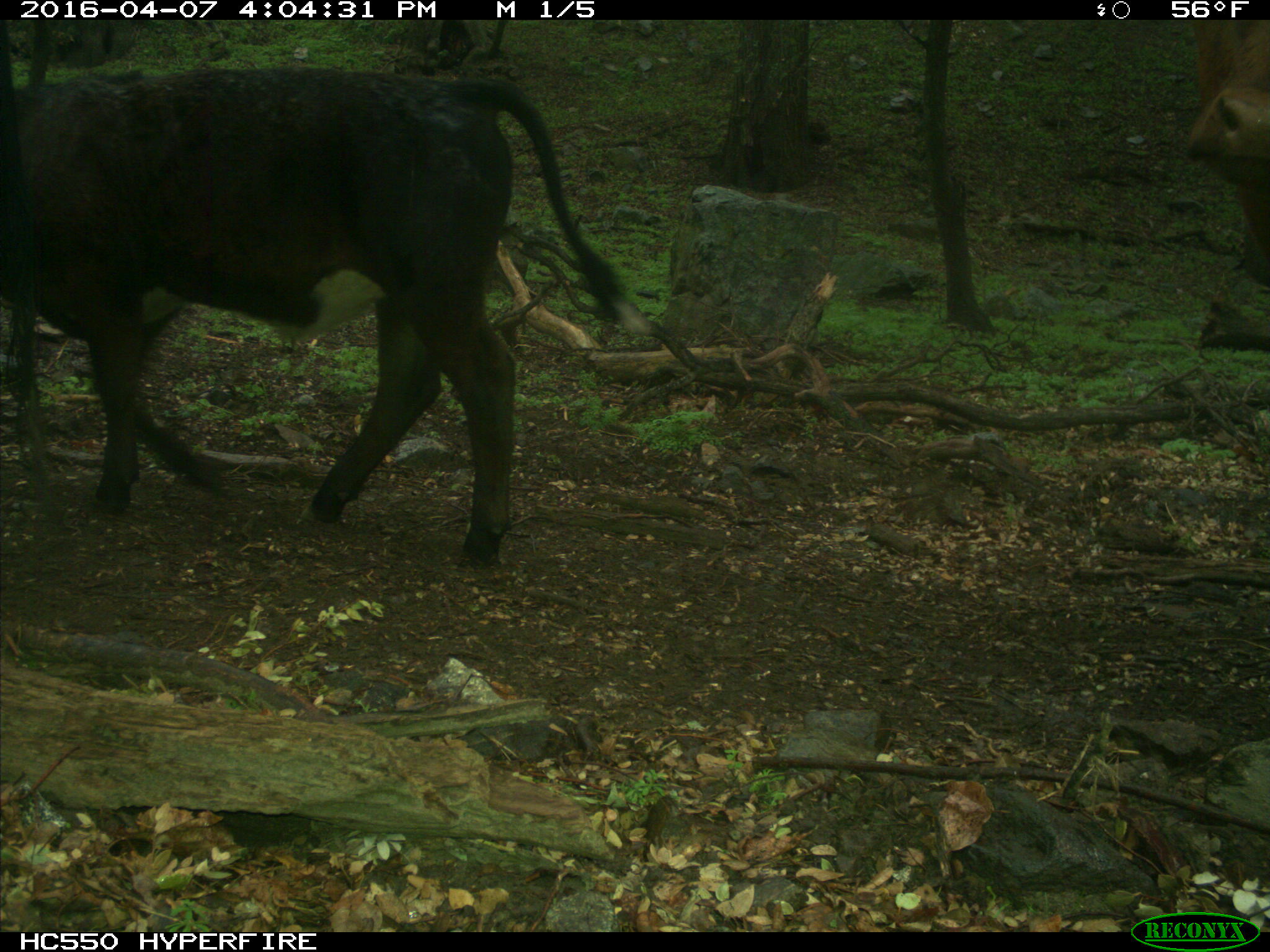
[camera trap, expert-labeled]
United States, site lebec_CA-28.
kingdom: Animalia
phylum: Chordata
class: Mammalia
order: Artiodactyla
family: Bovidae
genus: Bos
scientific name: Bos taurus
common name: domestic cow